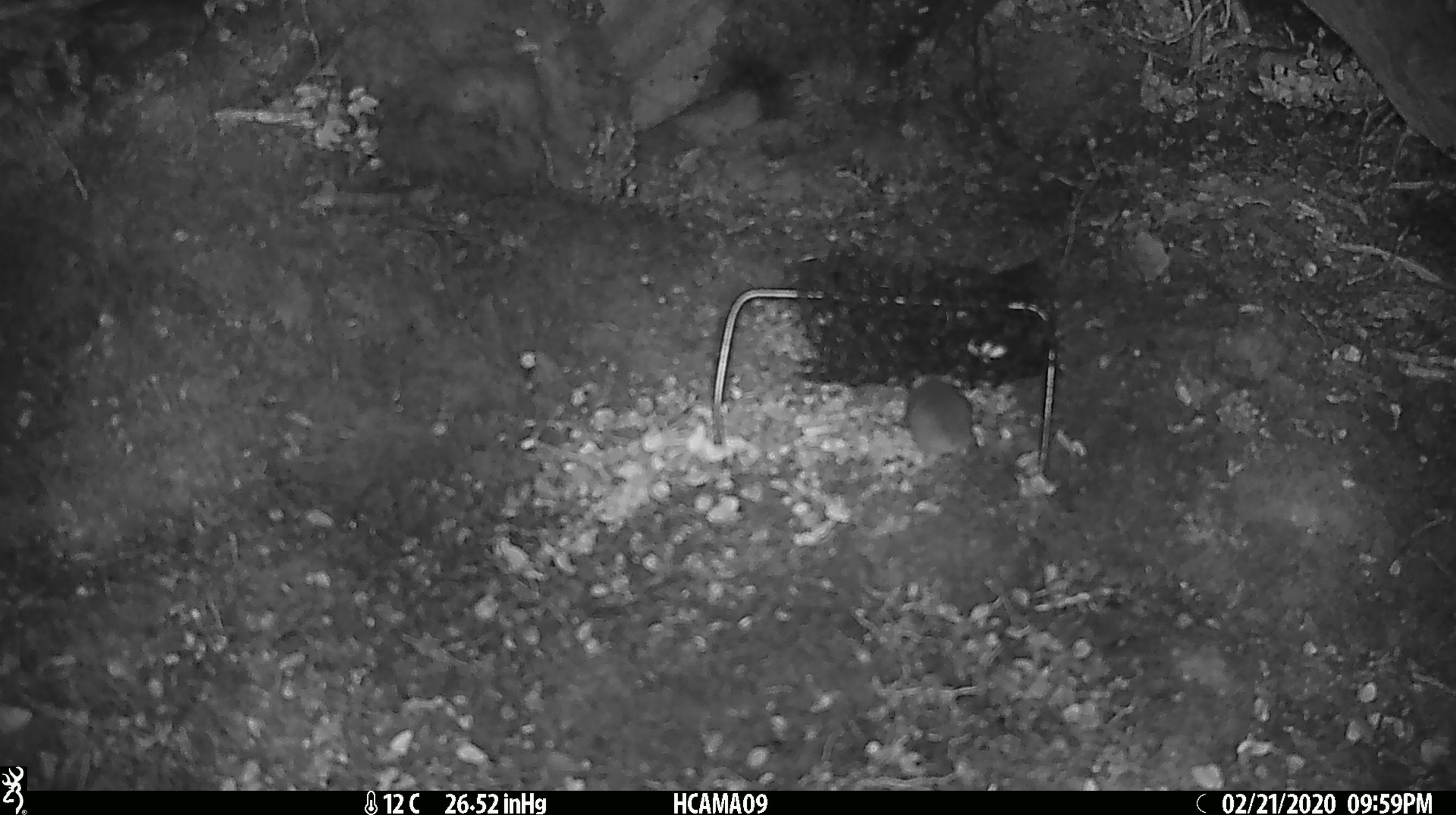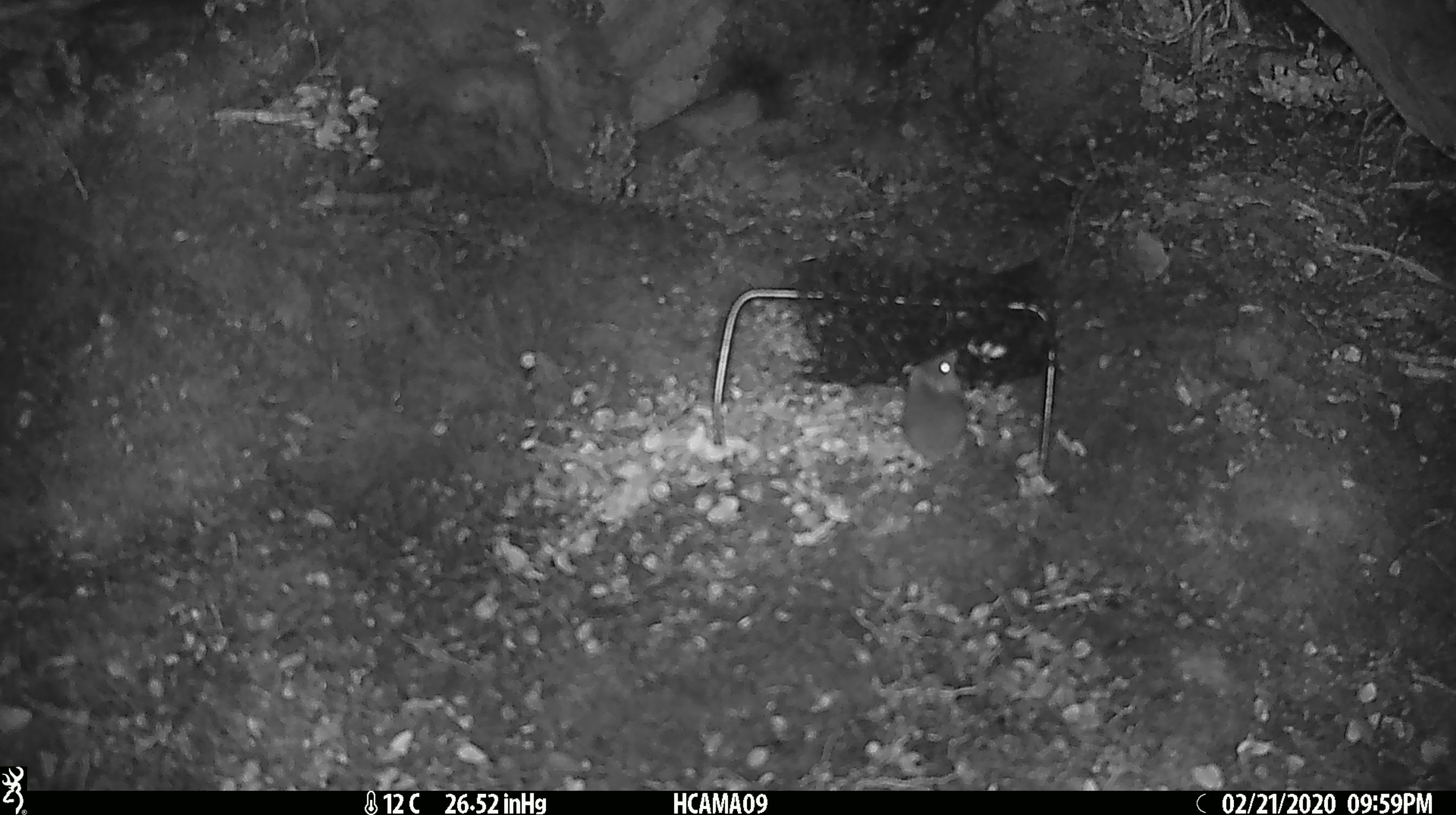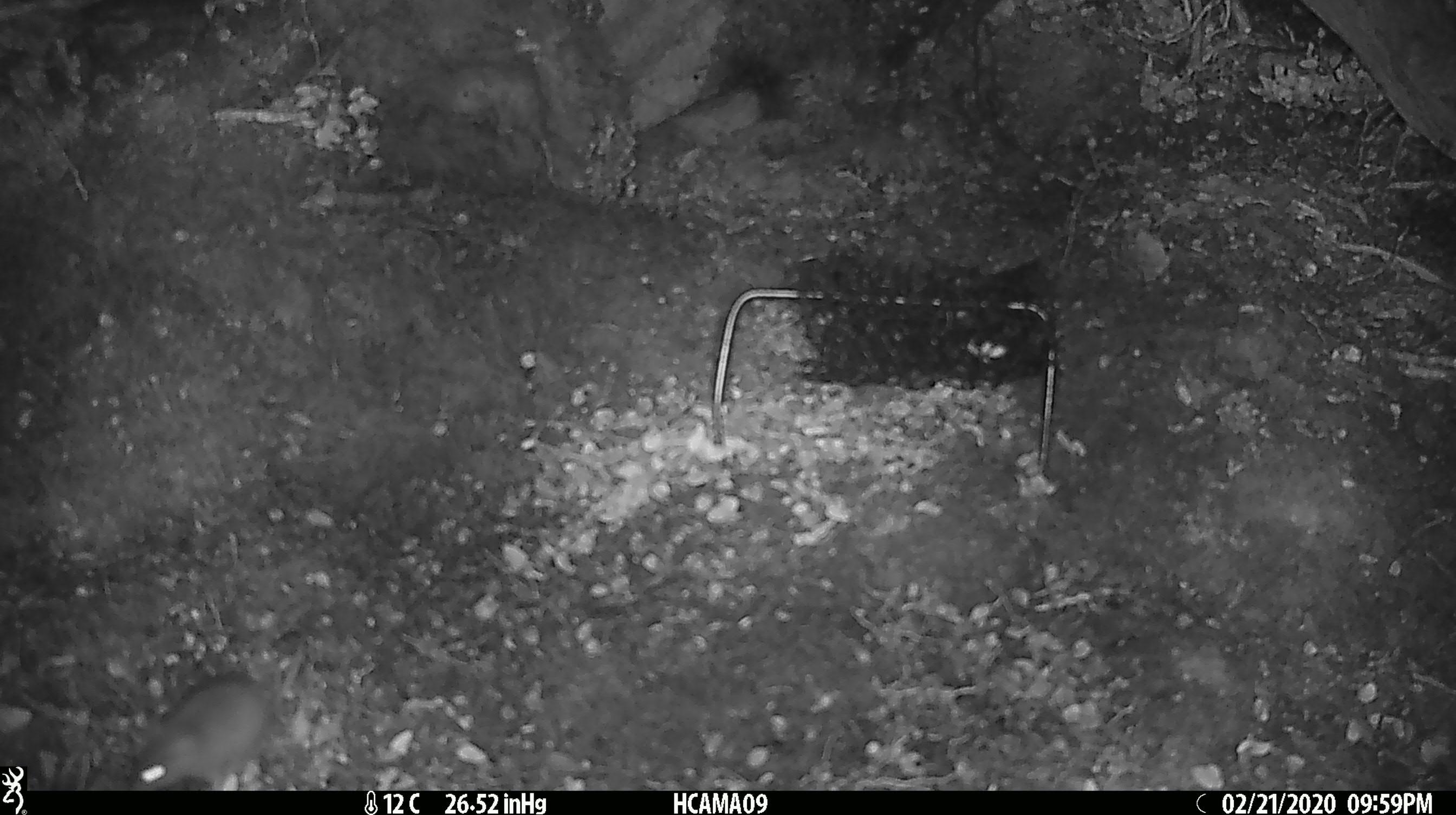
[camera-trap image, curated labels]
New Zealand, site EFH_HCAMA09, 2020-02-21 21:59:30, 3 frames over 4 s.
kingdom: Animalia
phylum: Chordata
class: Mammalia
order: Rodentia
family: Muridae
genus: Mus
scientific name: Mus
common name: mouse